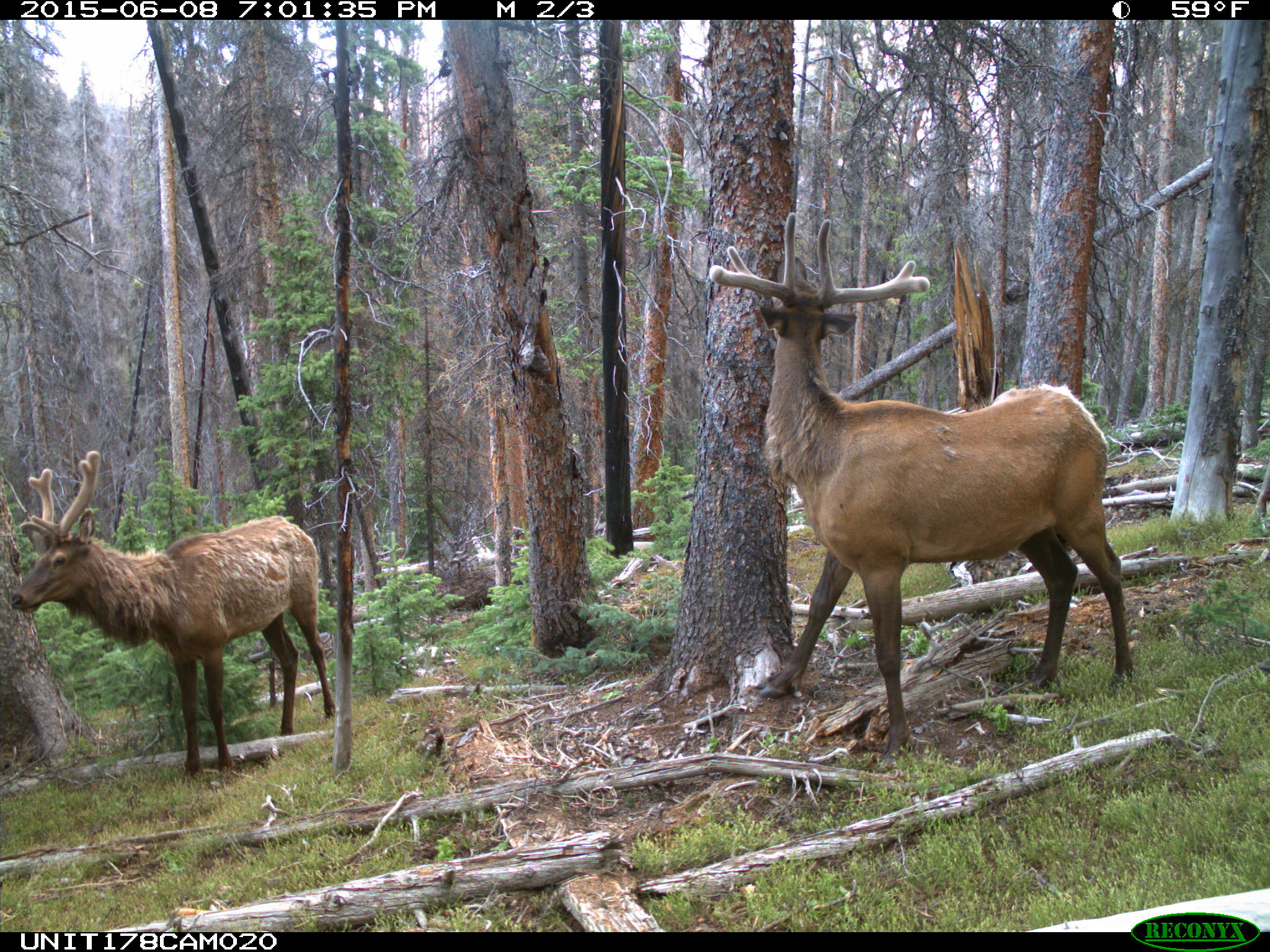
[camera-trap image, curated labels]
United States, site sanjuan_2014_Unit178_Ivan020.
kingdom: Animalia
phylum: Chordata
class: Mammalia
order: Artiodactyla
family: Cervidae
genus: Cervus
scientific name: Cervus elaphus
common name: red deer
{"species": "Cervus elaphus (red deer)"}